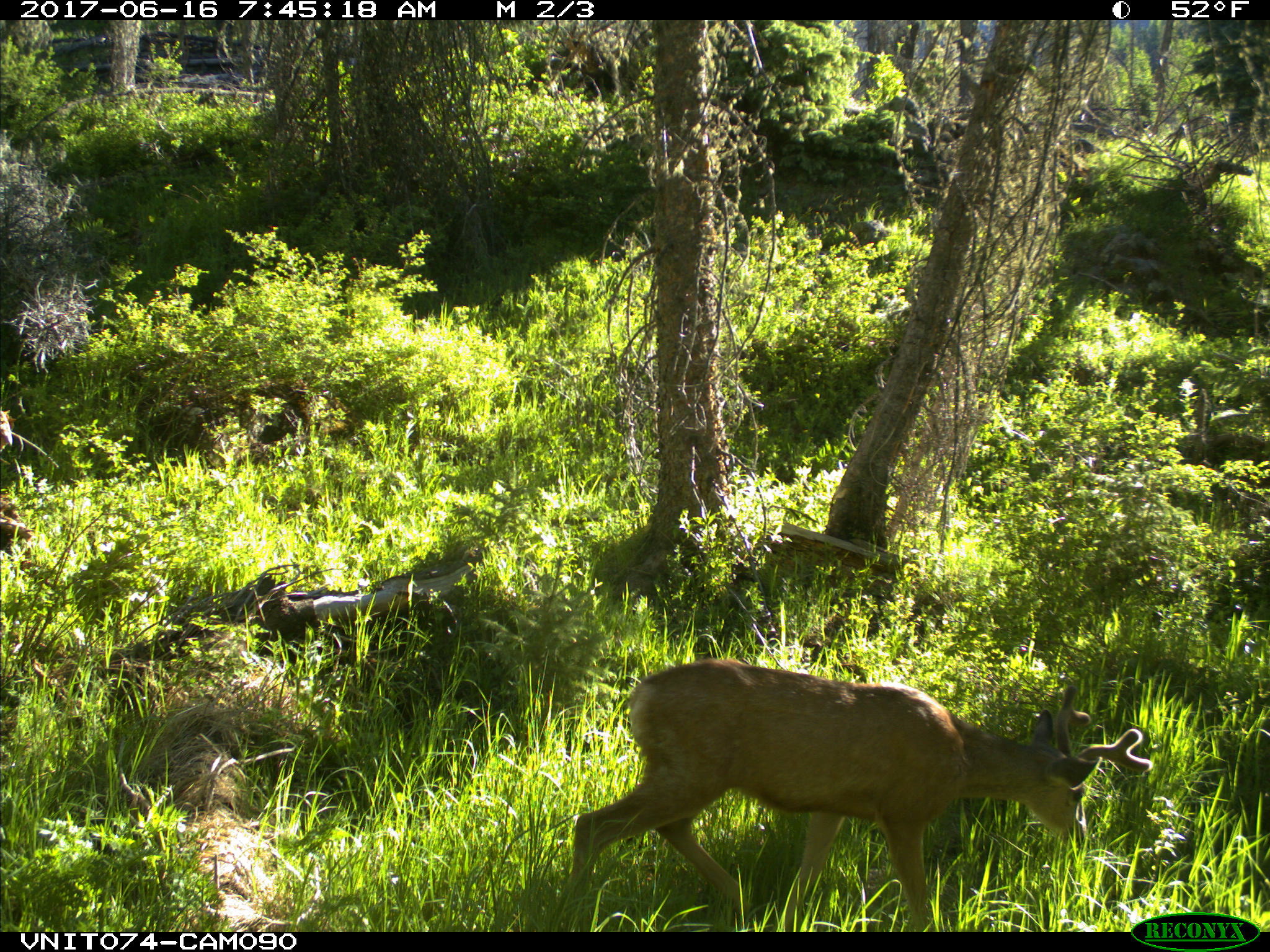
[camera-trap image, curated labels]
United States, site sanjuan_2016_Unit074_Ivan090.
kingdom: Animalia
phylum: Chordata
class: Mammalia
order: Artiodactyla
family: Cervidae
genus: Odocoileus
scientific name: Odocoileus hemionus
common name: mule deer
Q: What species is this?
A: Odocoileus hemionus (mule deer).